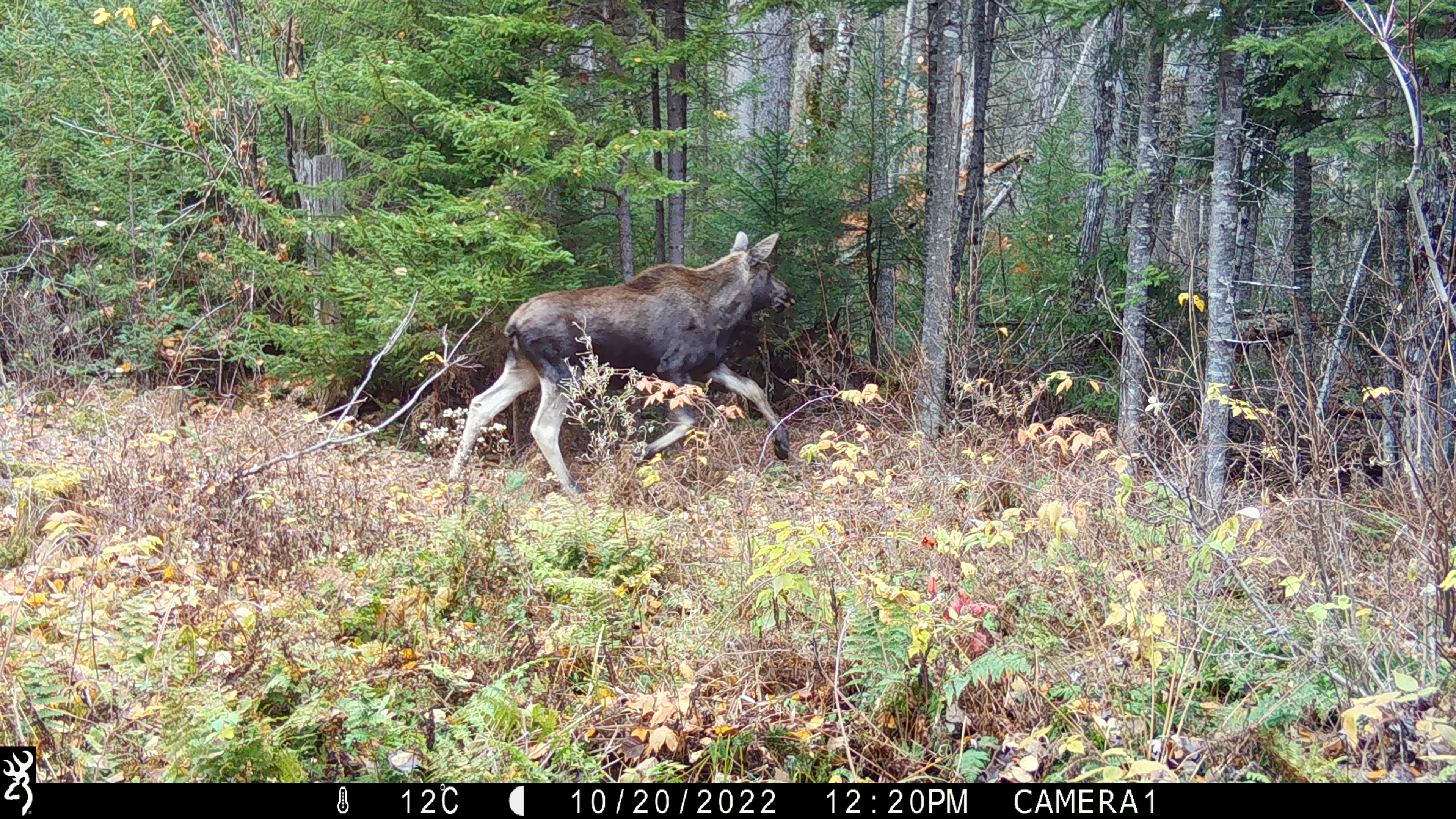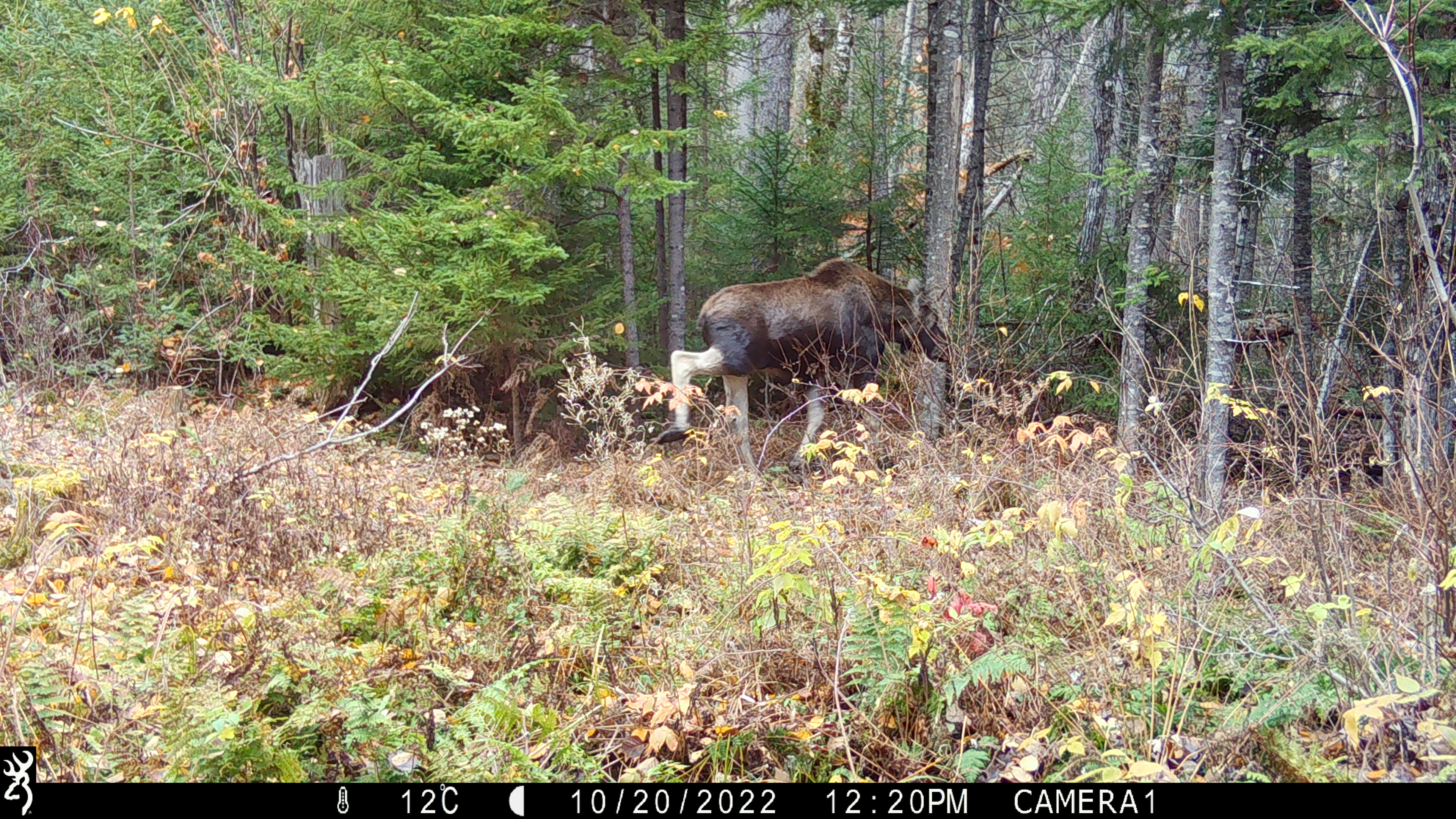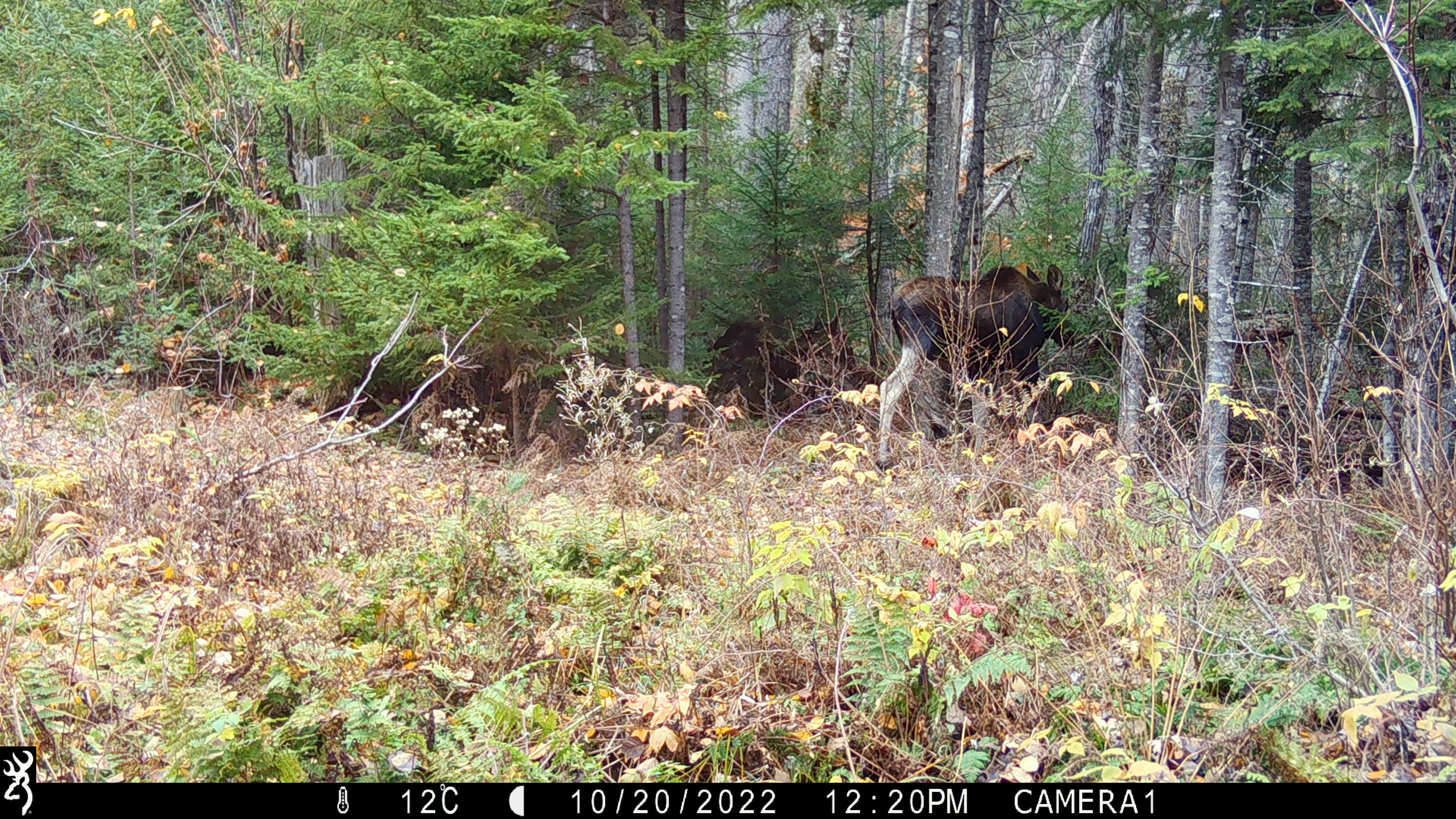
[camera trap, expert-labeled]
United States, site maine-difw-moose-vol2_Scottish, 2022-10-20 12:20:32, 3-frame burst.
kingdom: Animalia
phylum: Chordata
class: Mammalia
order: Artiodactyla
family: Cervidae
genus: Alces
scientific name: Alces alces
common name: moose